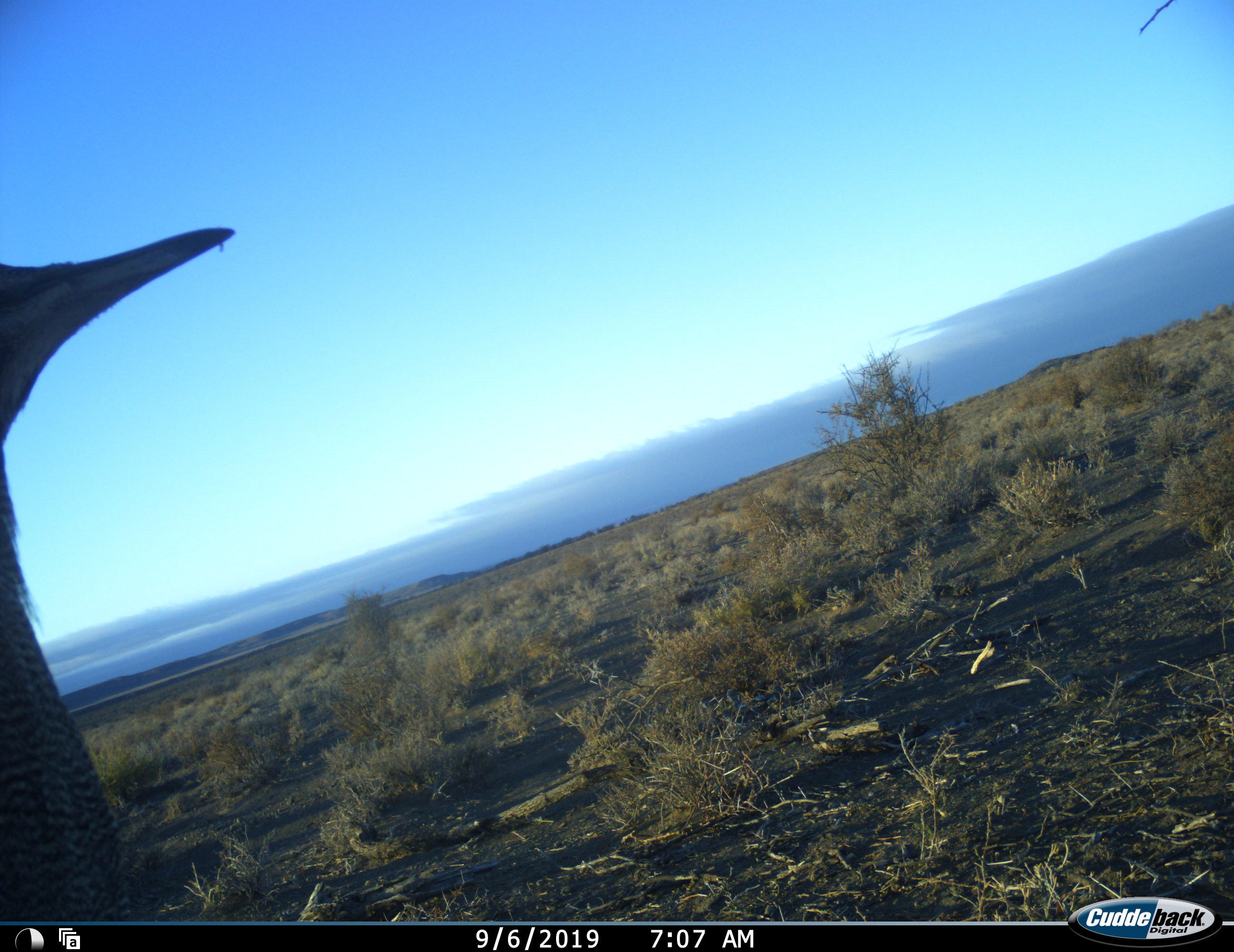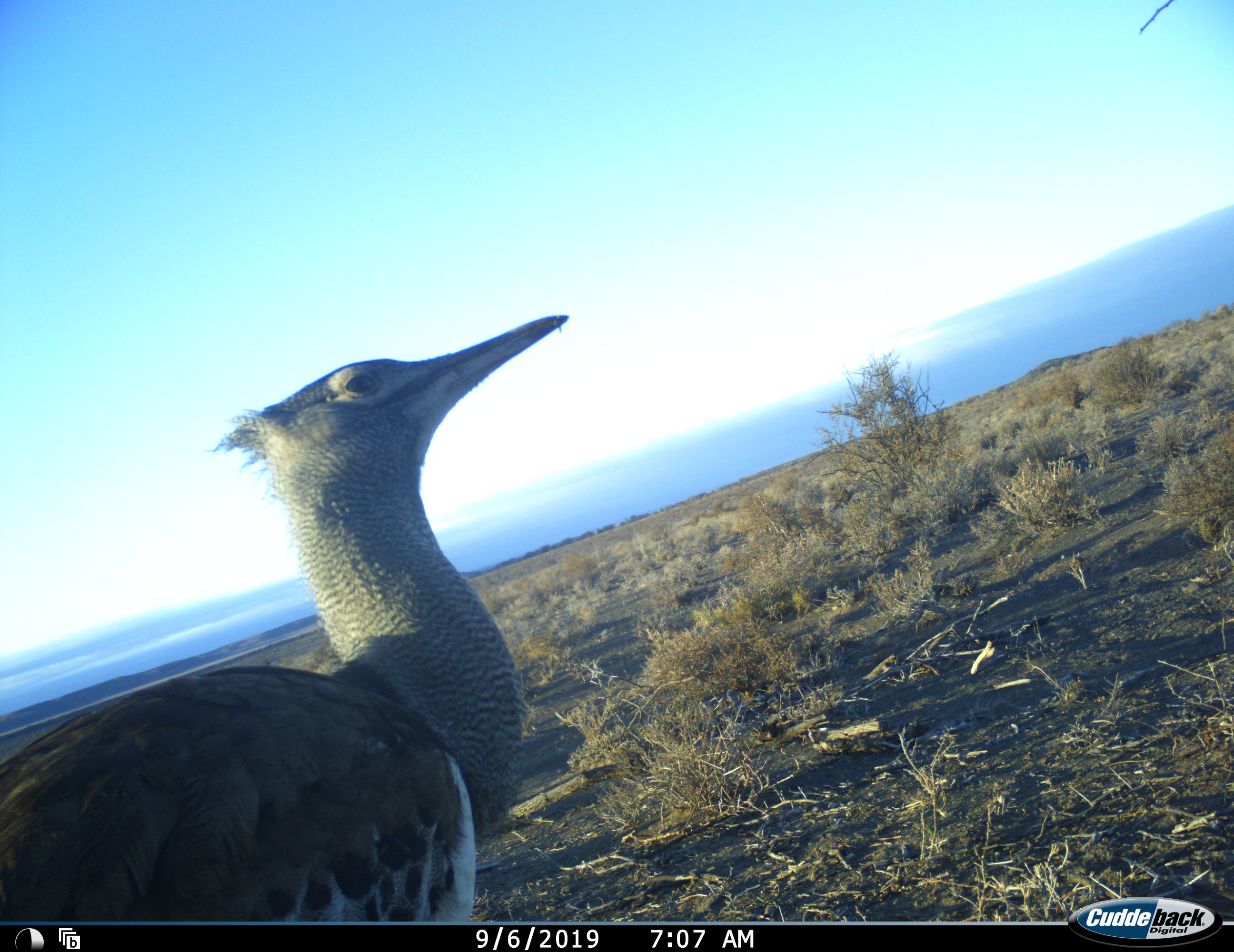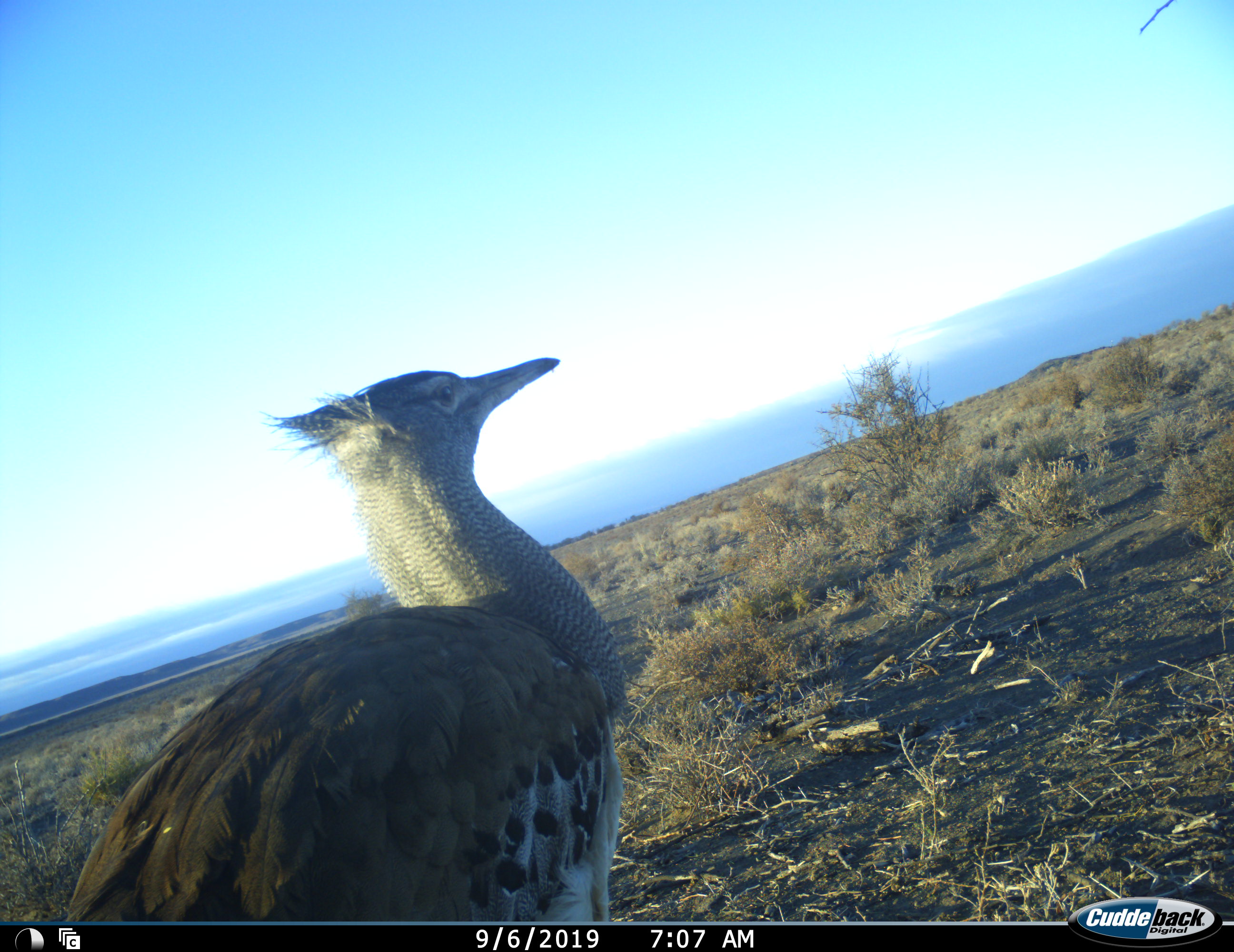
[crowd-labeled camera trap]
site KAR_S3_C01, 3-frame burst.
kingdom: Animalia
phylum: Chordata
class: Aves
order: Otidiformes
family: Otididae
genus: Ardeotis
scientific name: Ardeotis kori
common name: kori bustard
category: bustardkori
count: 1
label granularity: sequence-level